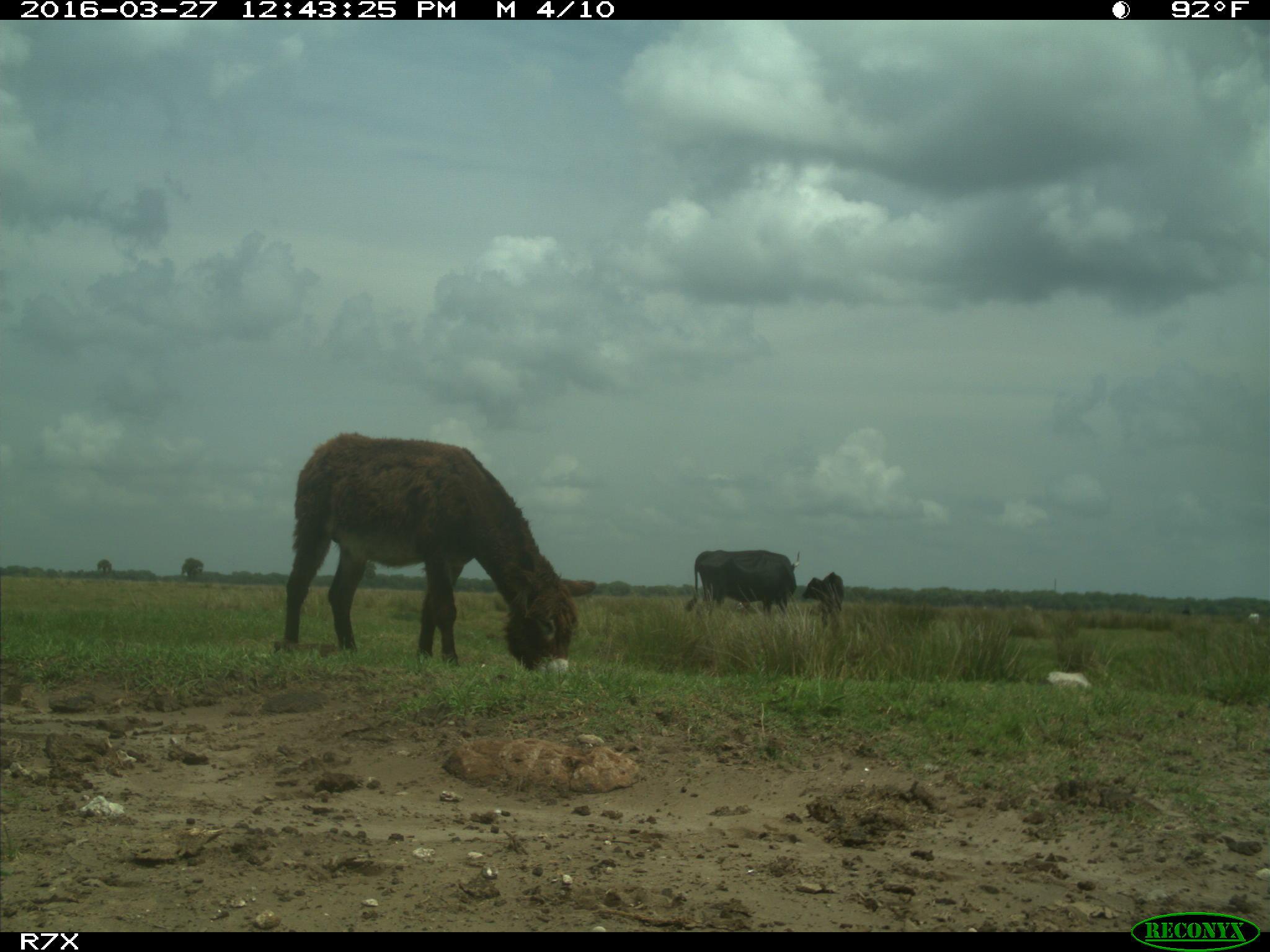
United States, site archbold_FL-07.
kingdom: Animalia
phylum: Chordata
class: Mammalia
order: Artiodactyla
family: Bovidae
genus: Bos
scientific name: Bos taurus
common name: domestic cow